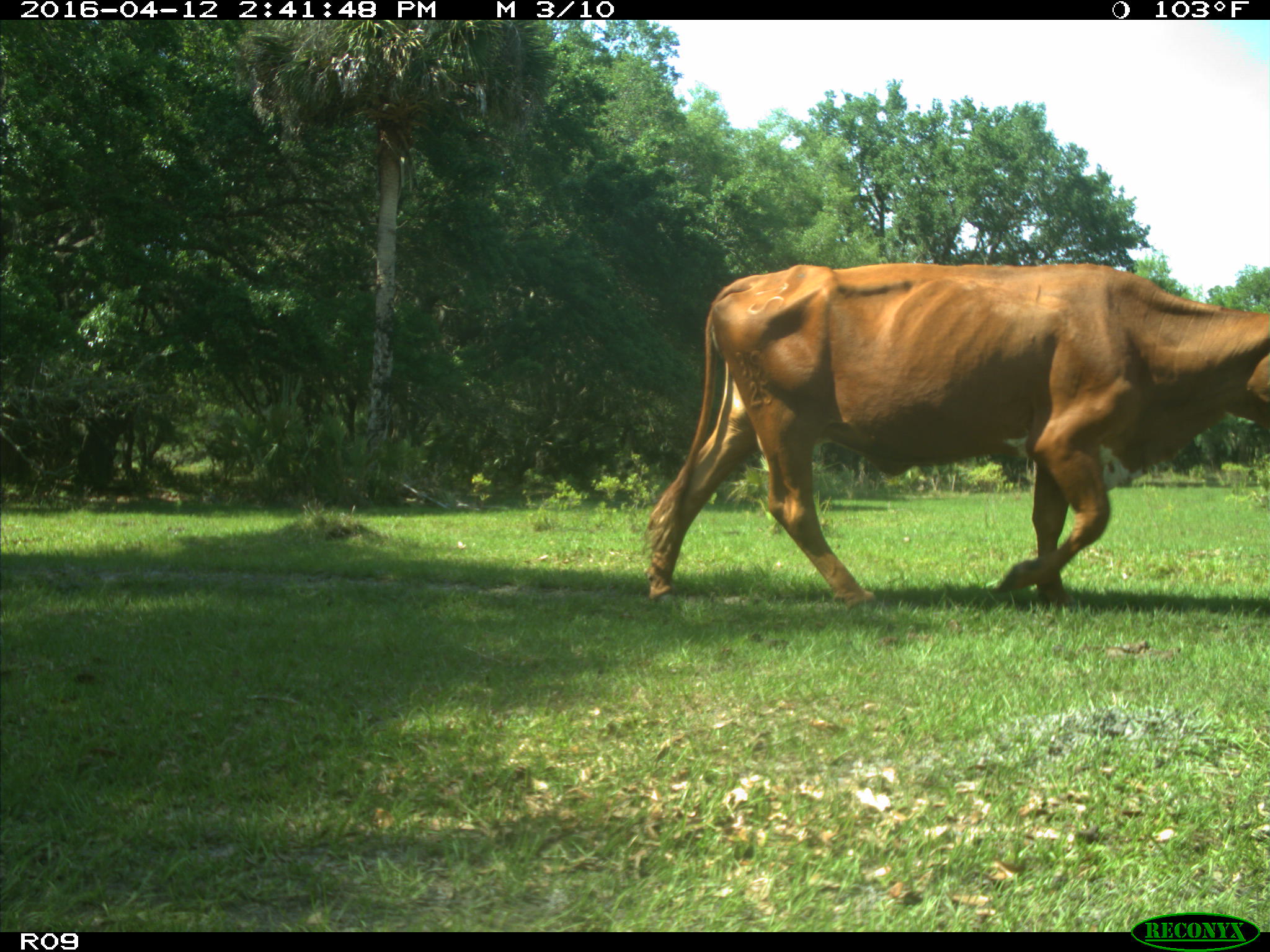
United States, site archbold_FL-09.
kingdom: Animalia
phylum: Chordata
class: Mammalia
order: Artiodactyla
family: Bovidae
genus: Bos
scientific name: Bos taurus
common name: domestic cow